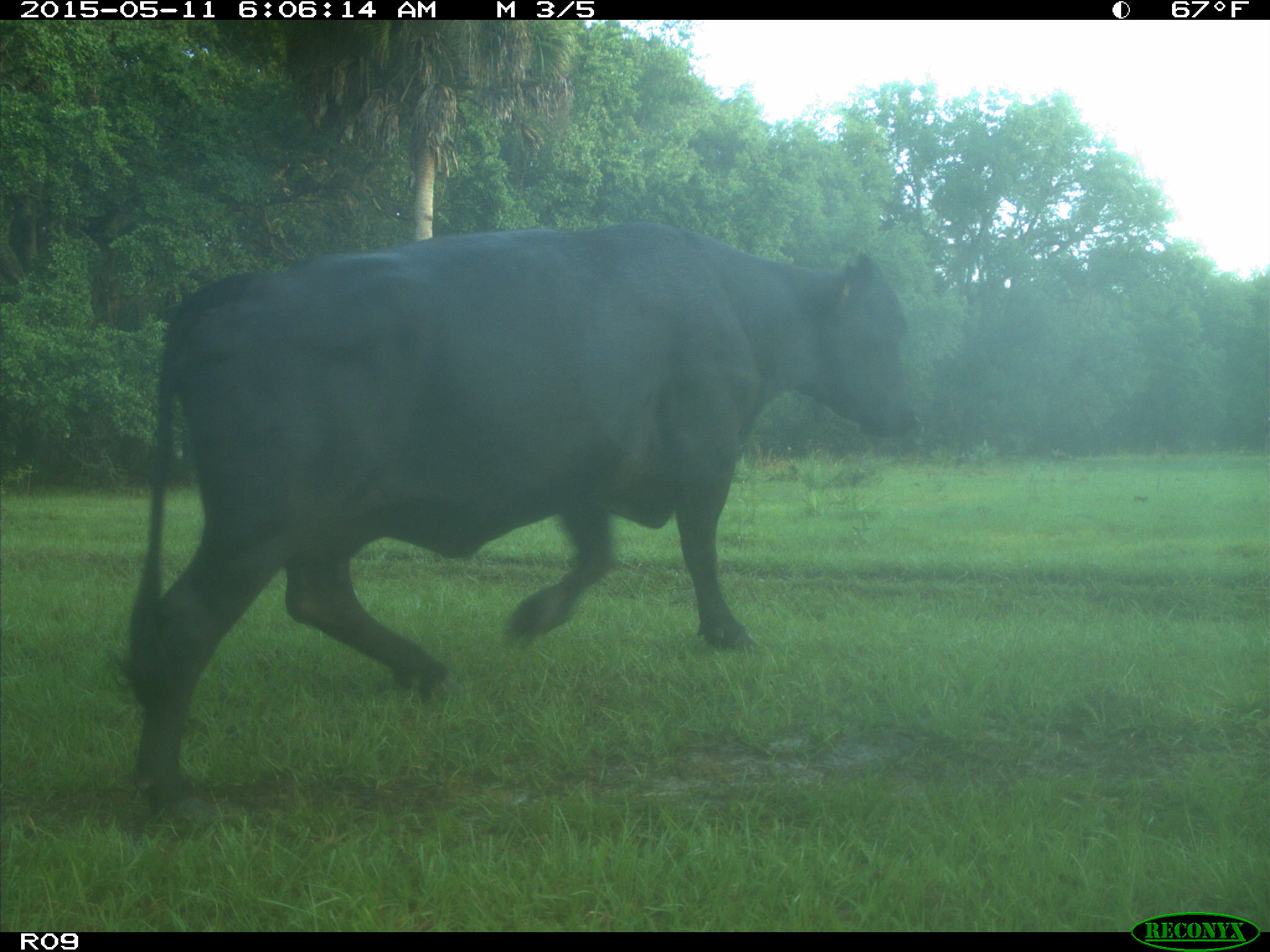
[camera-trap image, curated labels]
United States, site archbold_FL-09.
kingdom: Animalia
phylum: Chordata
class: Mammalia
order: Artiodactyla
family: Bovidae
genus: Bos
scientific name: Bos taurus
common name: domestic cow